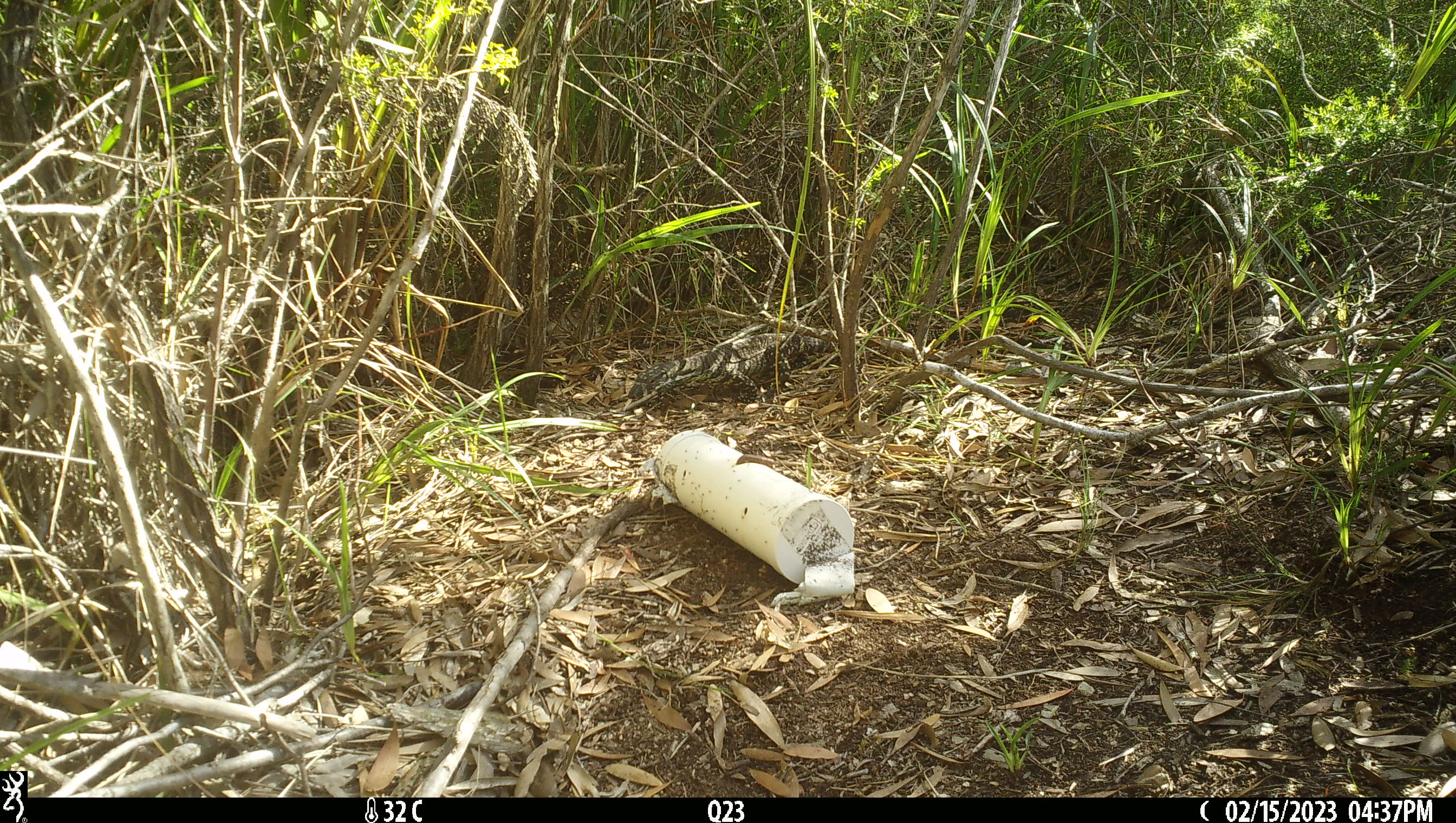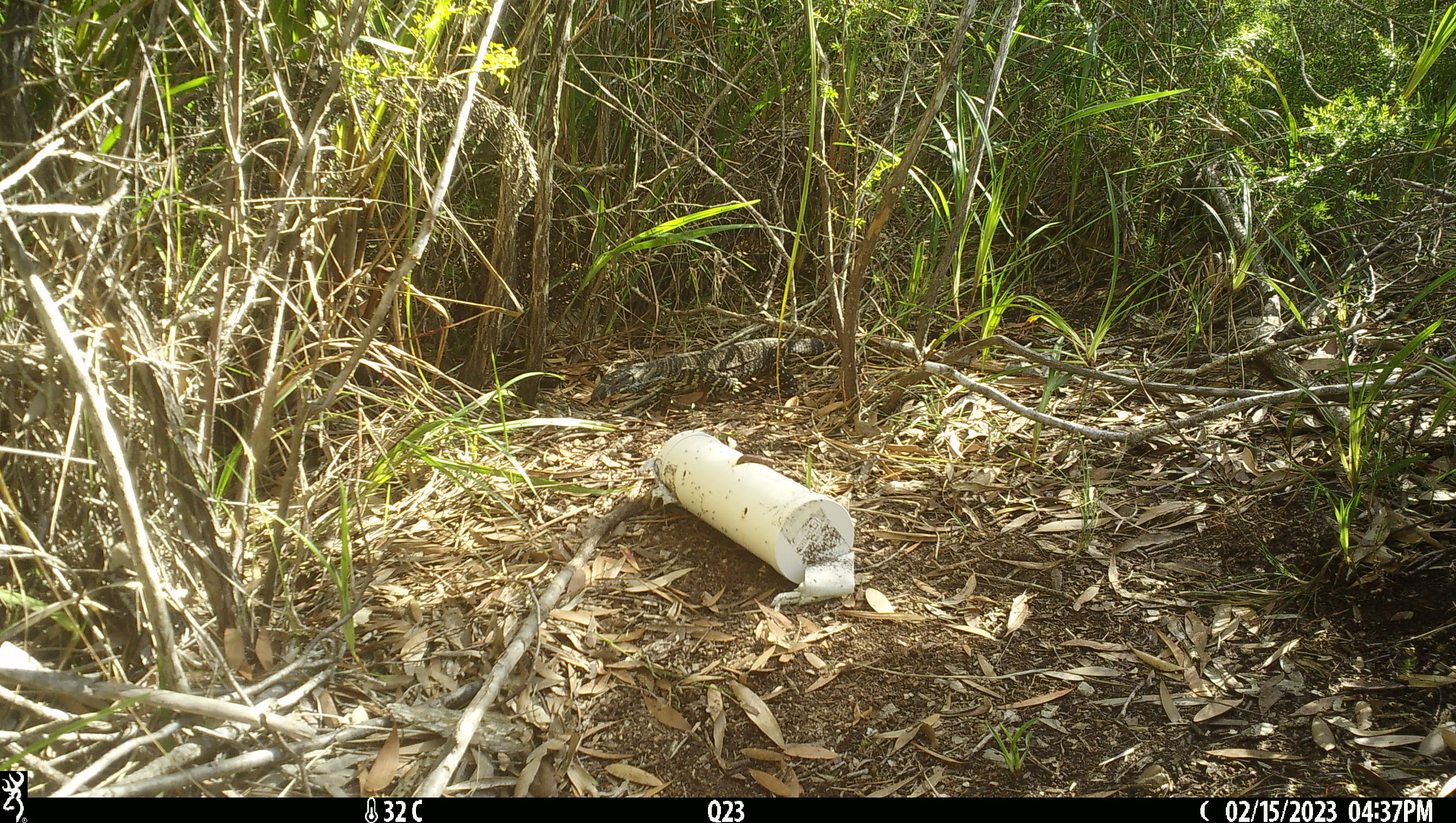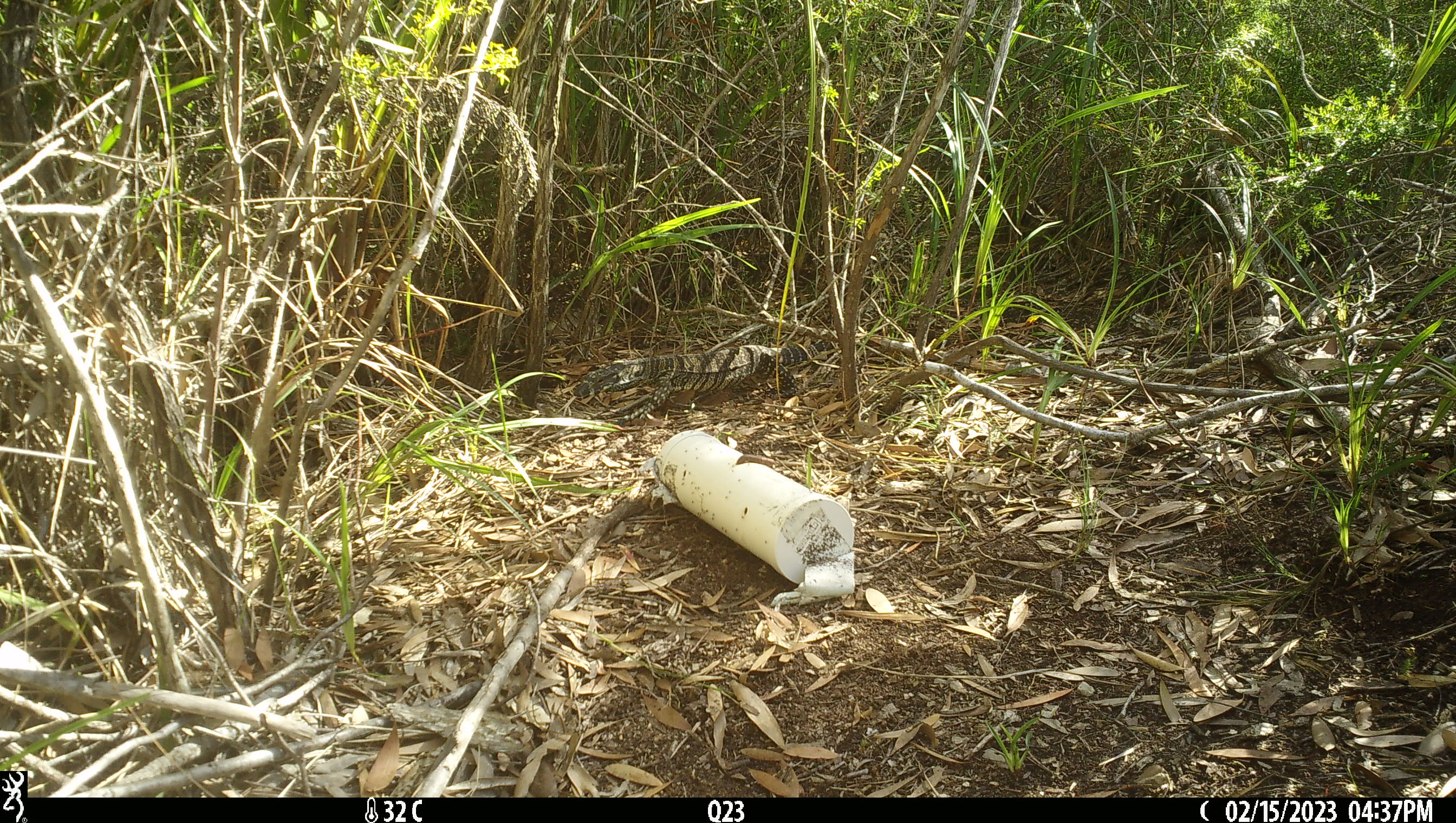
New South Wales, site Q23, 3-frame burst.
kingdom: Animalia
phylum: Chordata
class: Reptilia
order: Squamata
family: Varanidae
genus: Varanus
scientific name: Varanus varius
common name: lace monitor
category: goanna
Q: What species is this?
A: Goanna (lace monitor) (Varanus varius).